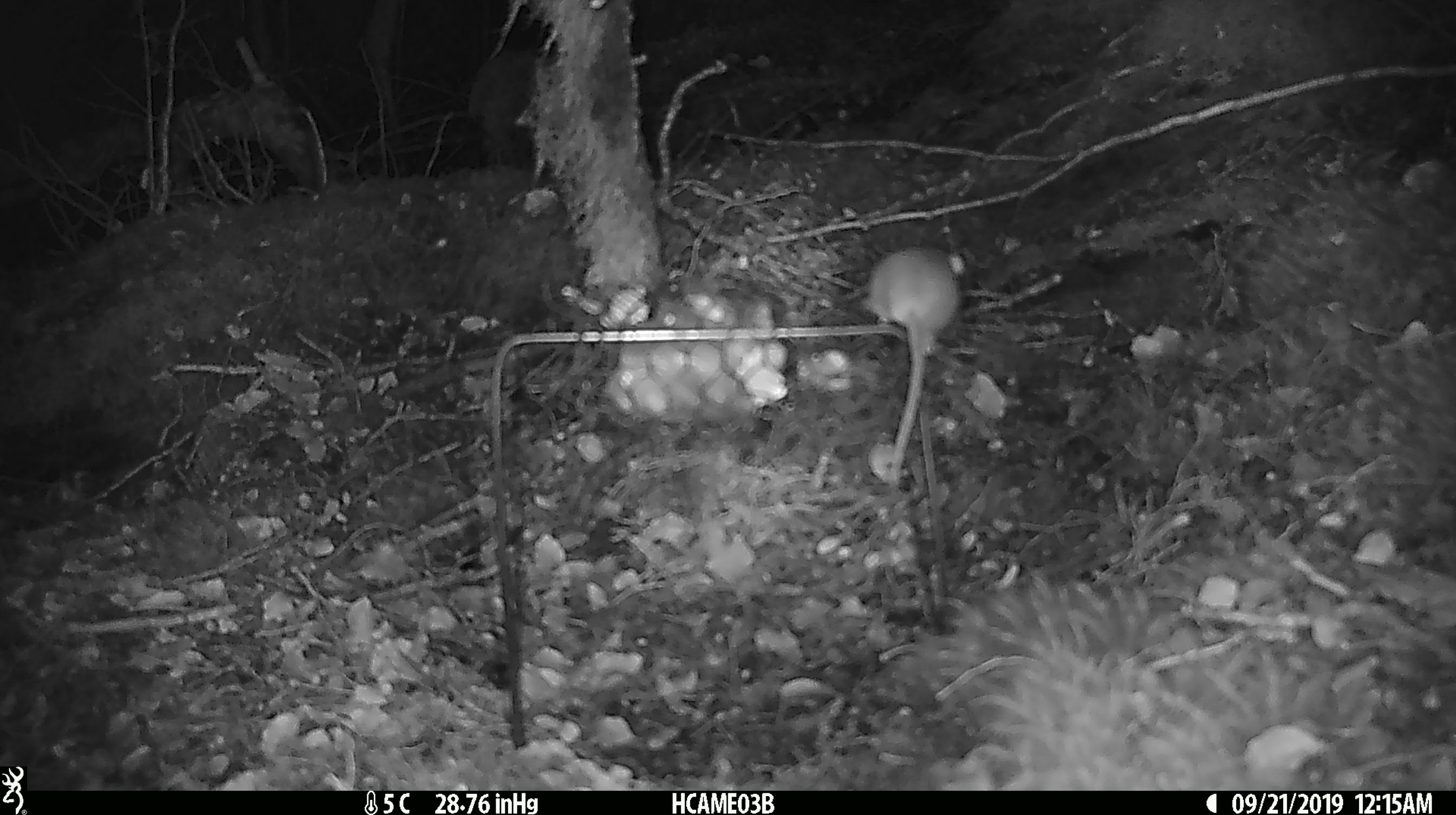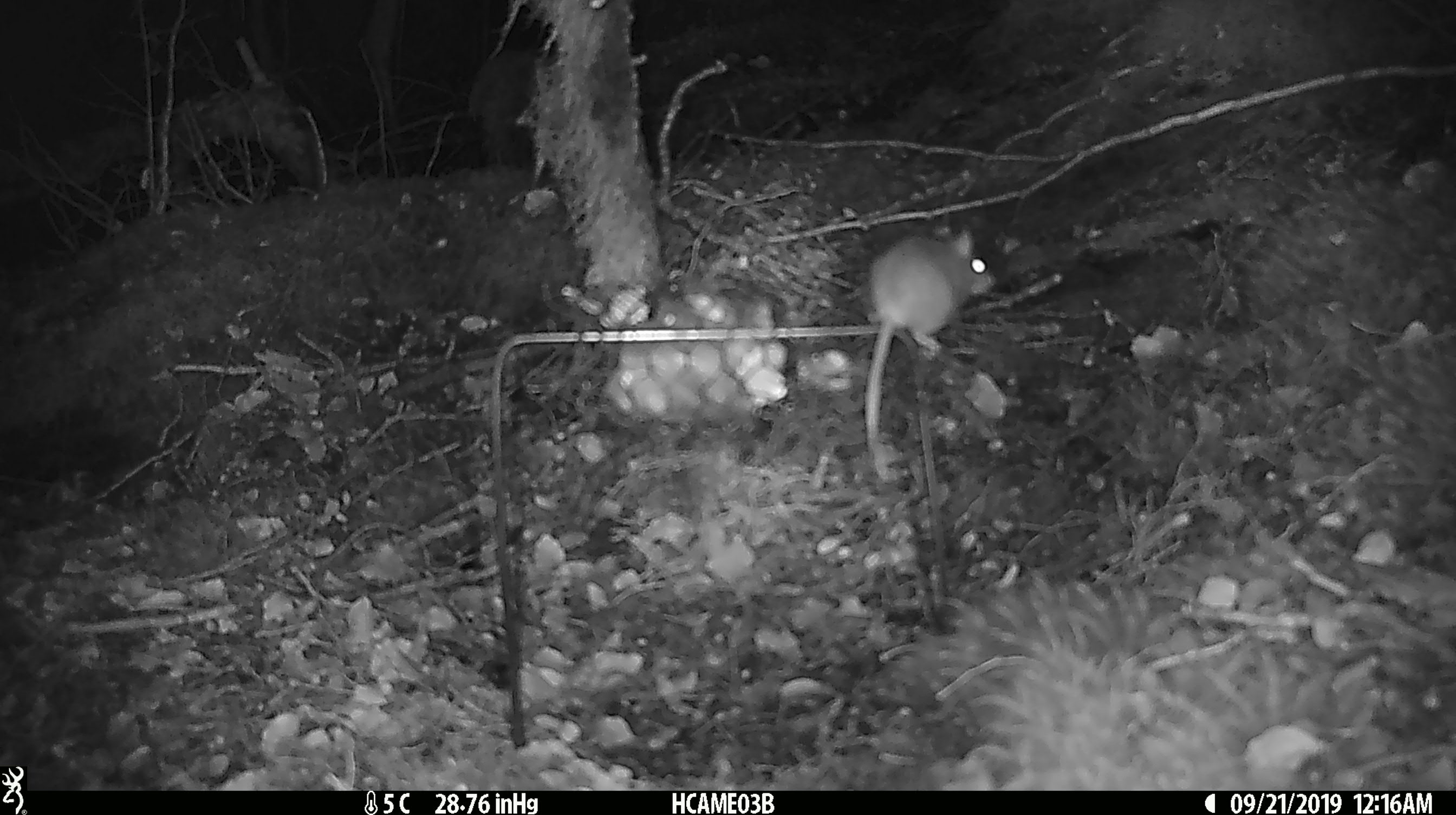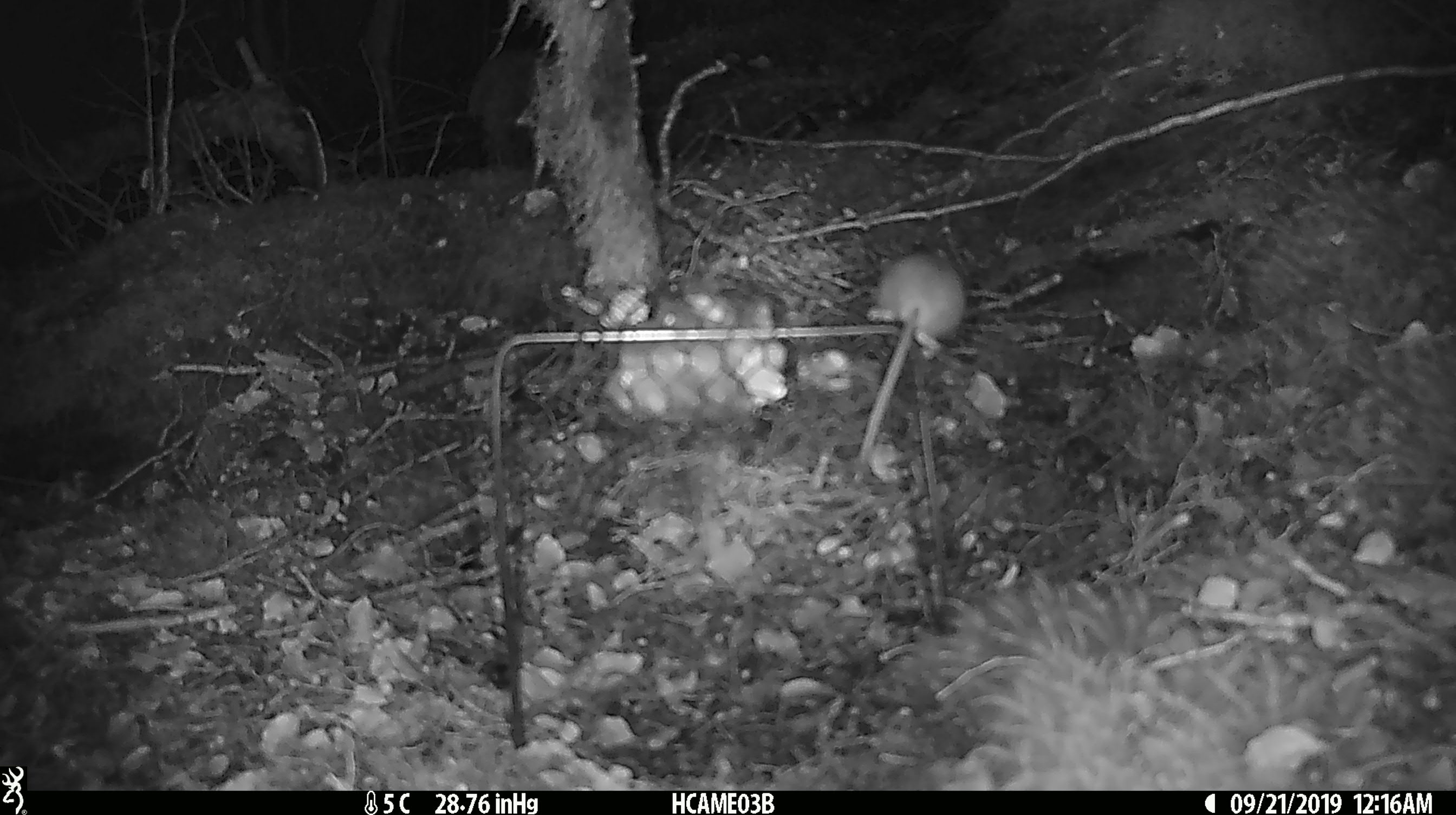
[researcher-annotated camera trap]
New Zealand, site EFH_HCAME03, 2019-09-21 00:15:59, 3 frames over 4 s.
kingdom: Animalia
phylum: Chordata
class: Mammalia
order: Rodentia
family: Muridae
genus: Mus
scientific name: Mus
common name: mouse